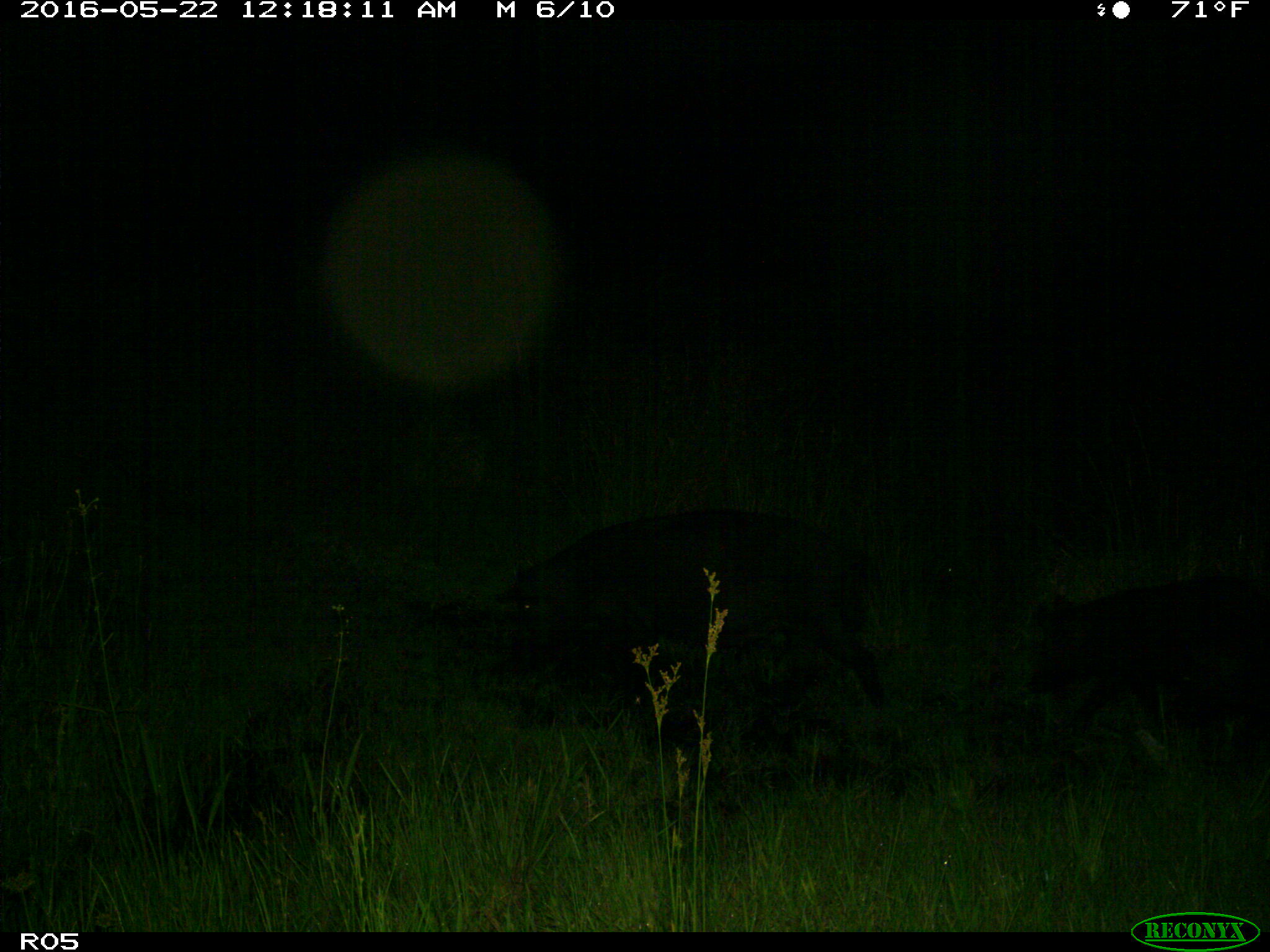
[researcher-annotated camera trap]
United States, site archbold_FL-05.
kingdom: Animalia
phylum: Chordata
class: Mammalia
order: Artiodactyla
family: Suidae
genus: Sus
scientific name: Sus scrofa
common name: wild boar